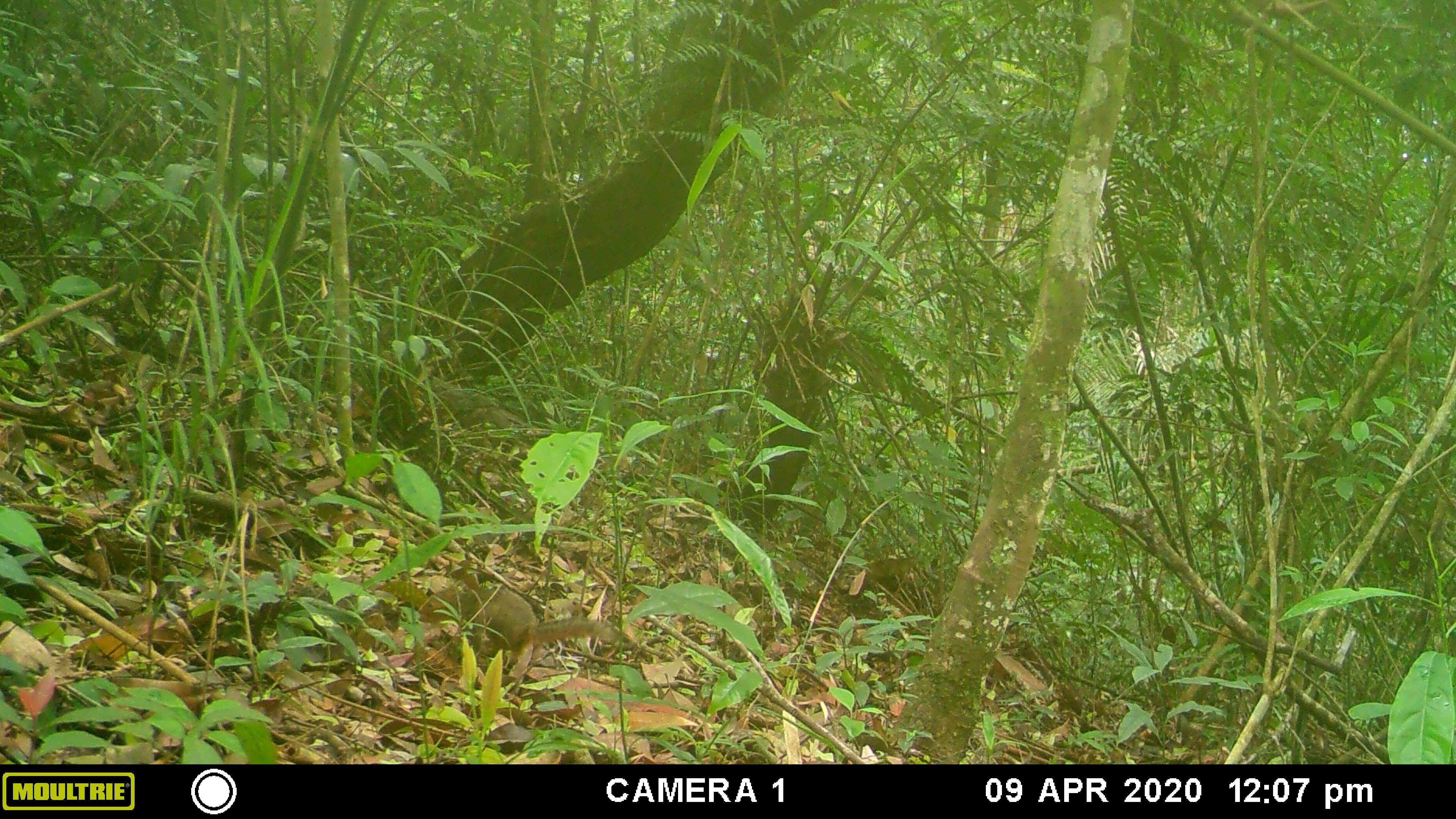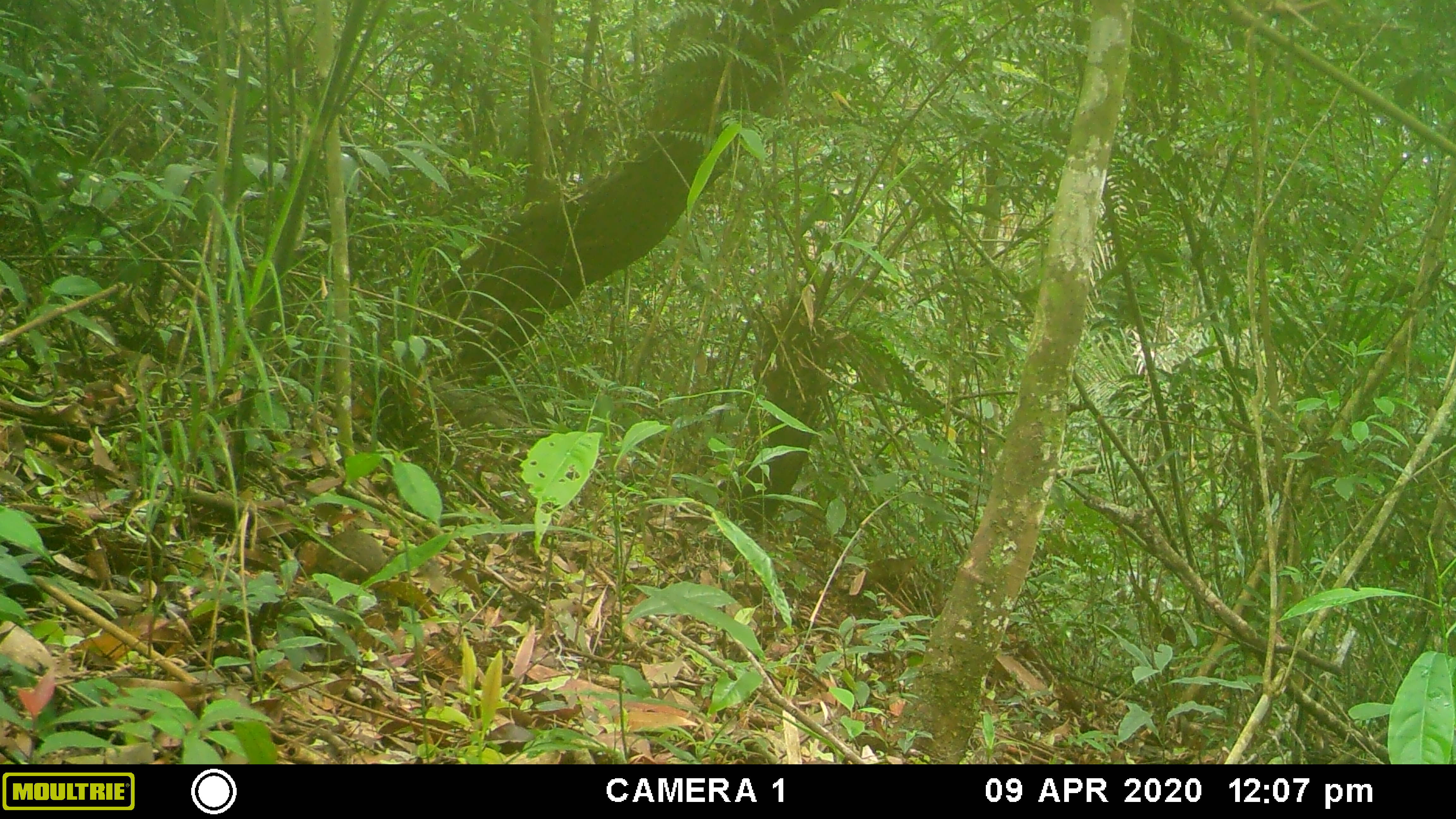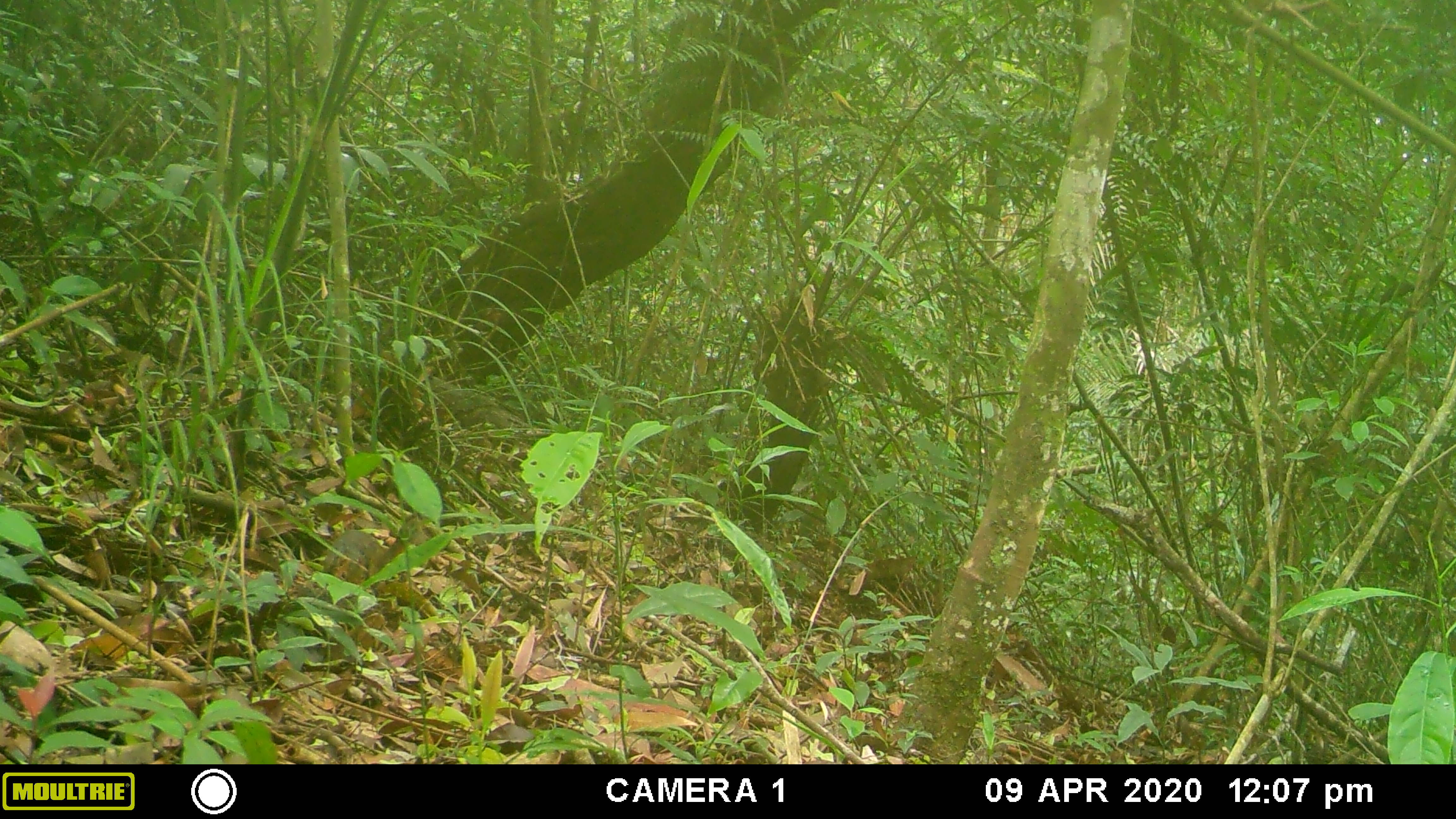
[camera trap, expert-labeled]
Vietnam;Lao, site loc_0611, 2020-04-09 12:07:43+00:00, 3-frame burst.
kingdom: Animalia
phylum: Chordata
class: Mammalia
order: Rodentia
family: Sciuridae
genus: Dremomys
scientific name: Dremomys rufigenis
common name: red-cheeked squirrel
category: red cheeked squirrel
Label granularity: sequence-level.